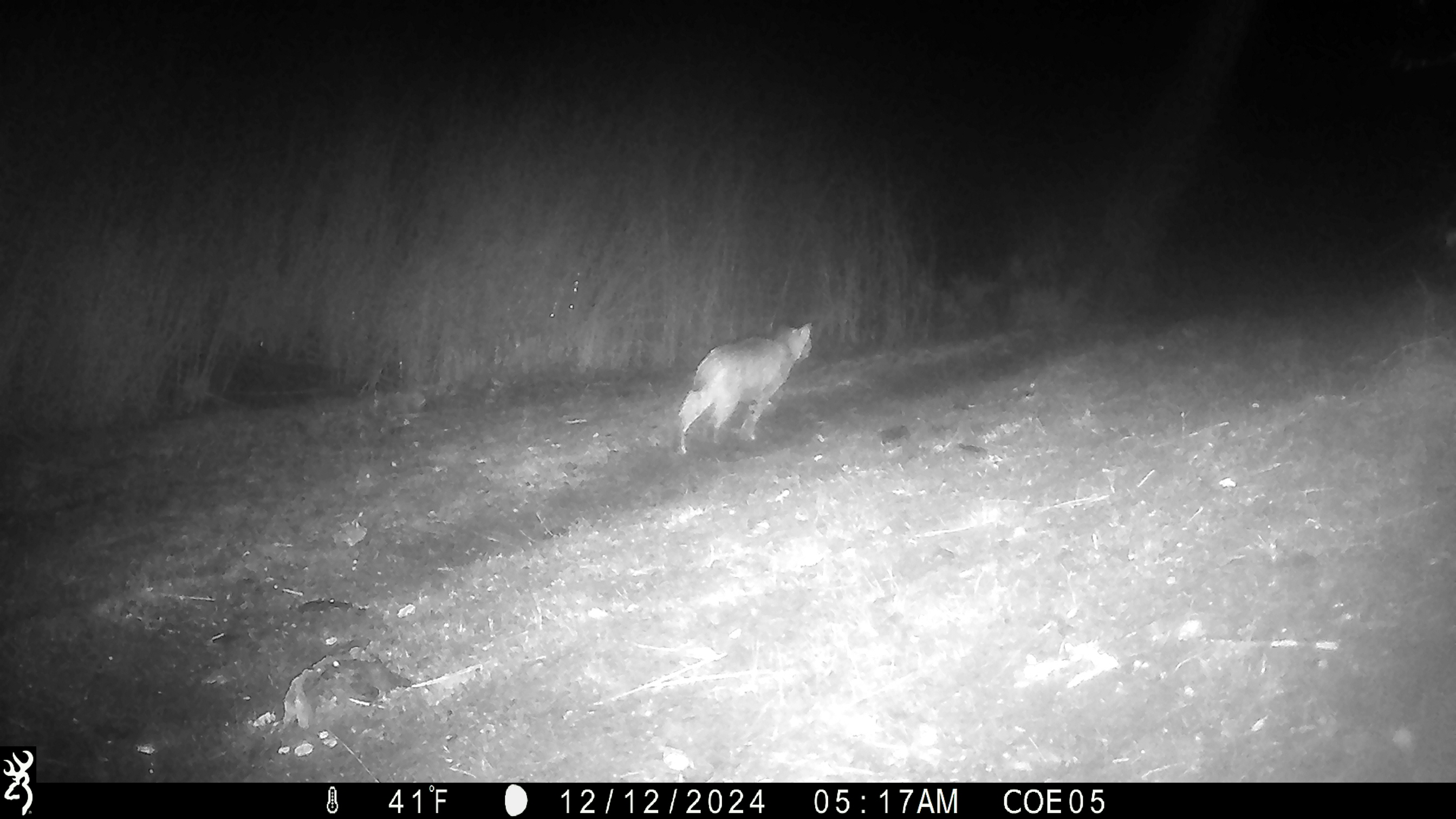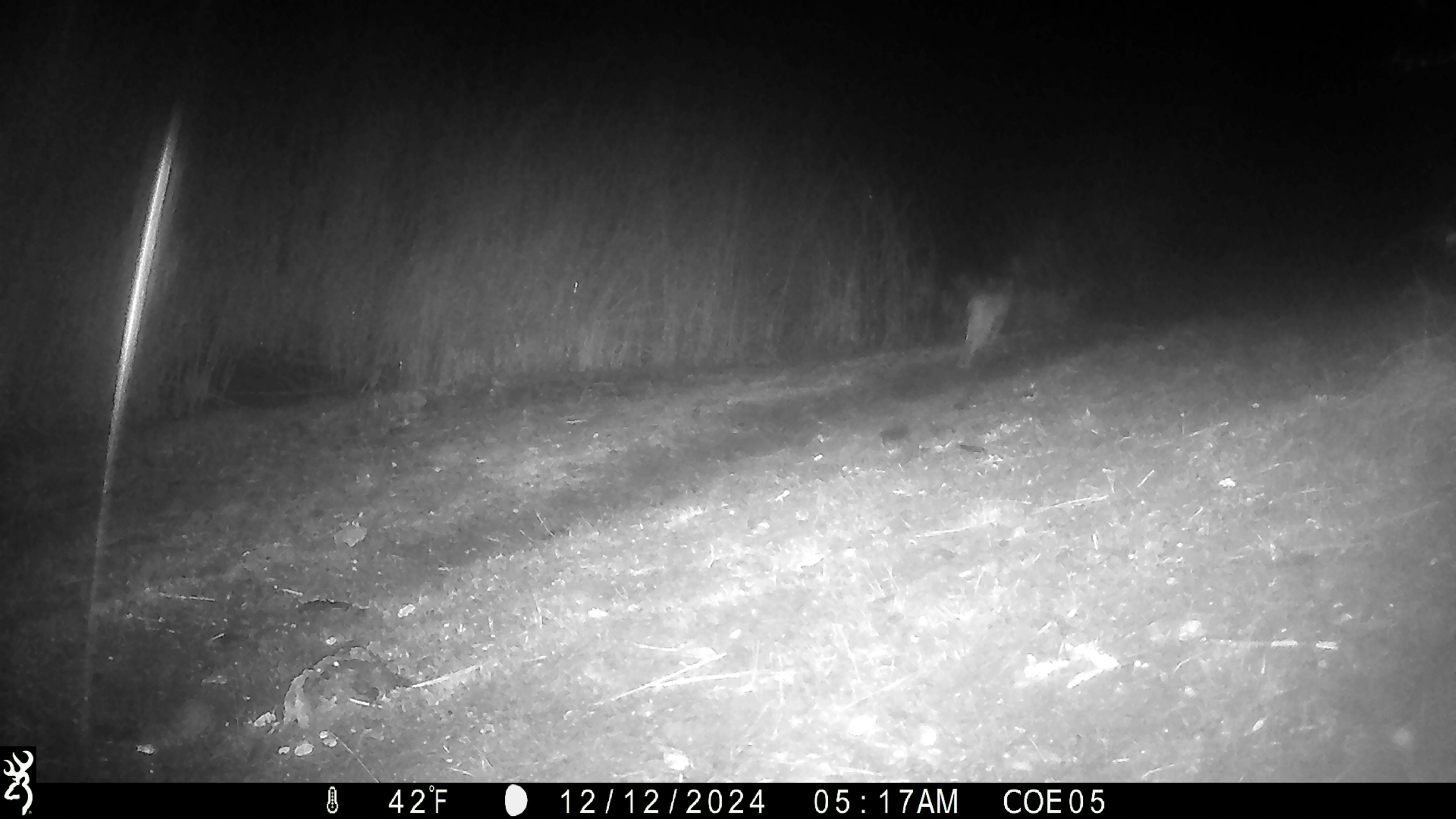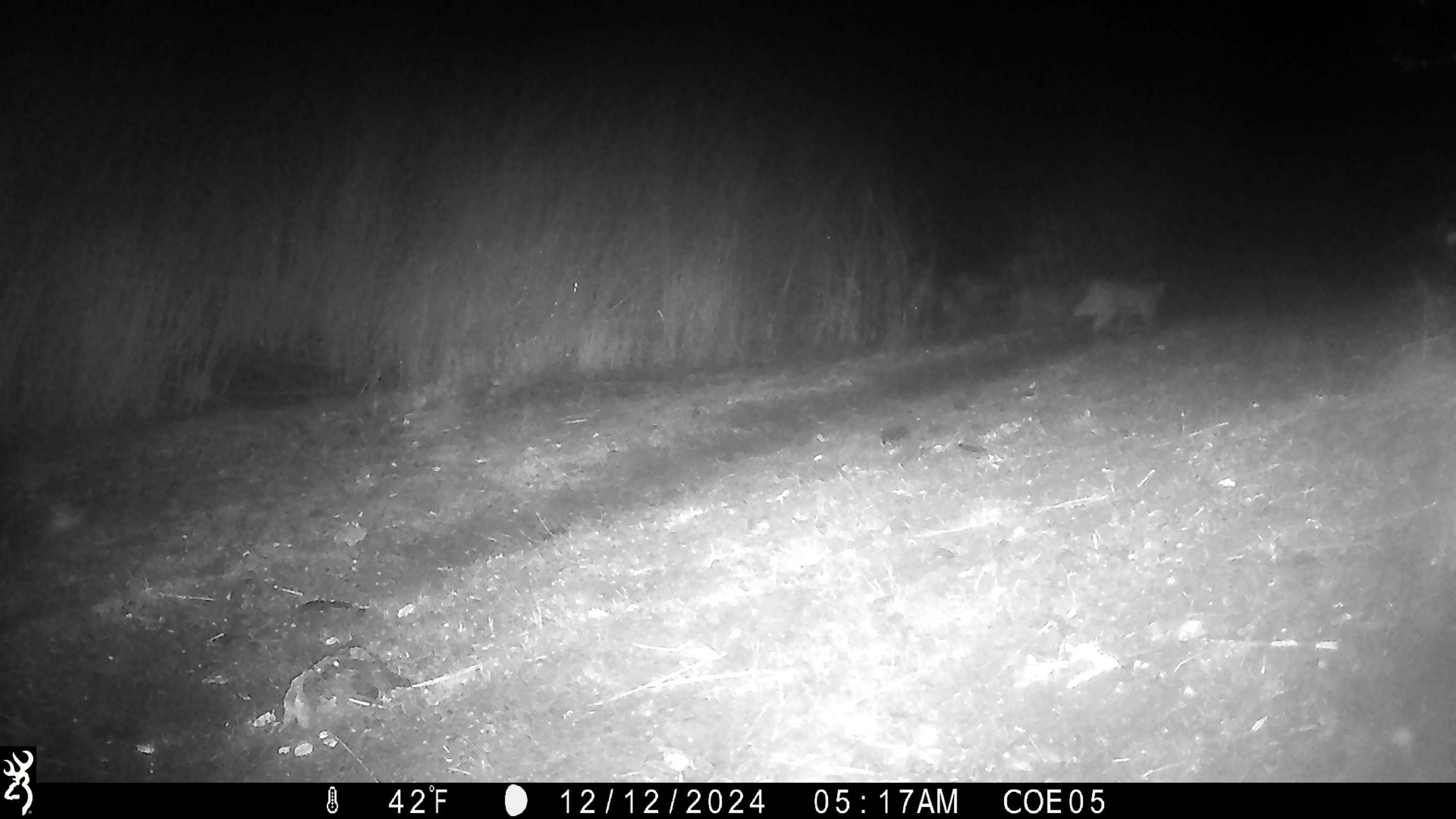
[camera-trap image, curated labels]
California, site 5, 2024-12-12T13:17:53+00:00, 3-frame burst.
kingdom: Animalia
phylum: Chordata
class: Mammalia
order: Carnivora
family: Felidae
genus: Lynx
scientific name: Lynx rufus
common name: bobcat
Bobcat (Lynx rufus).